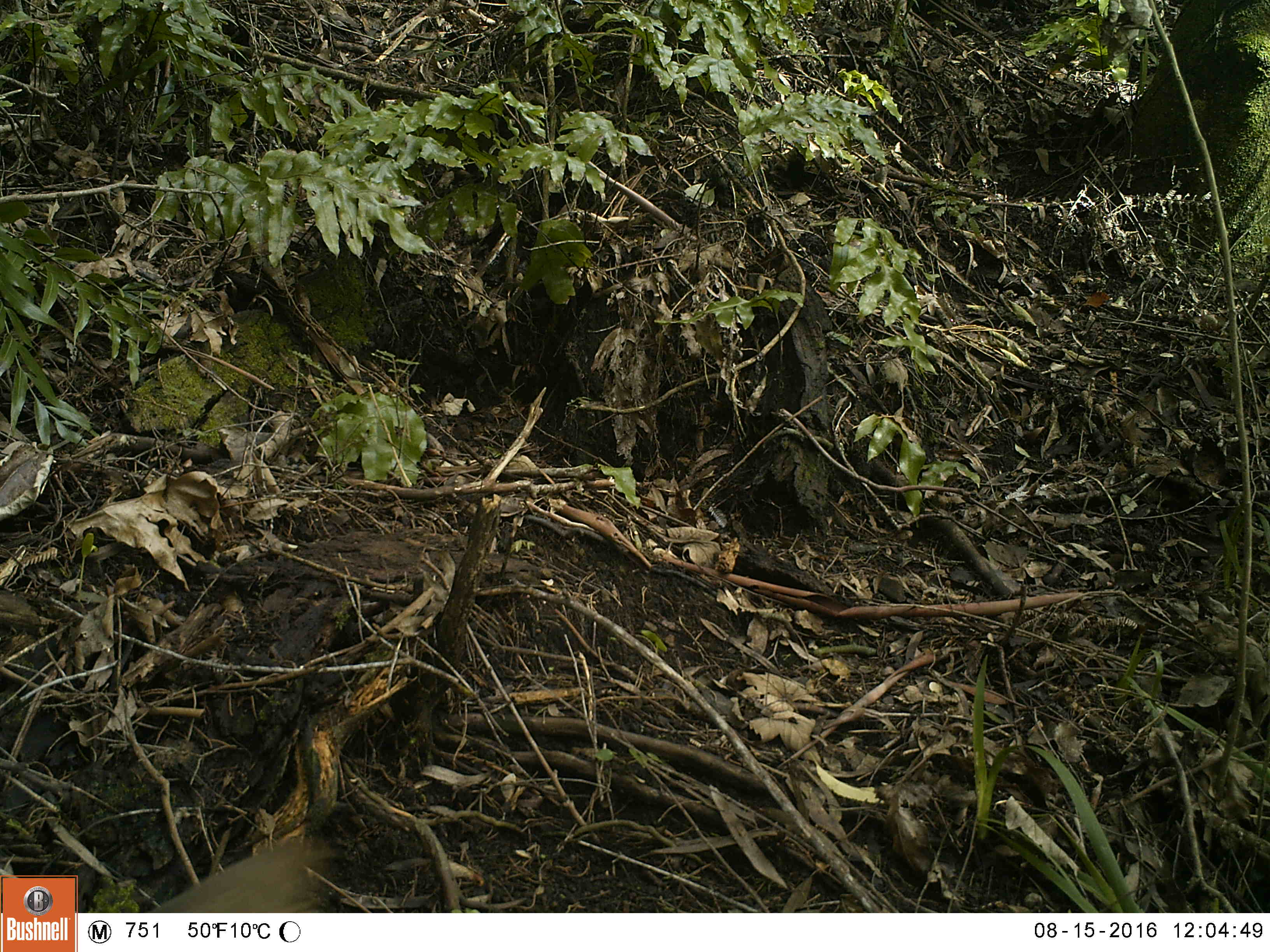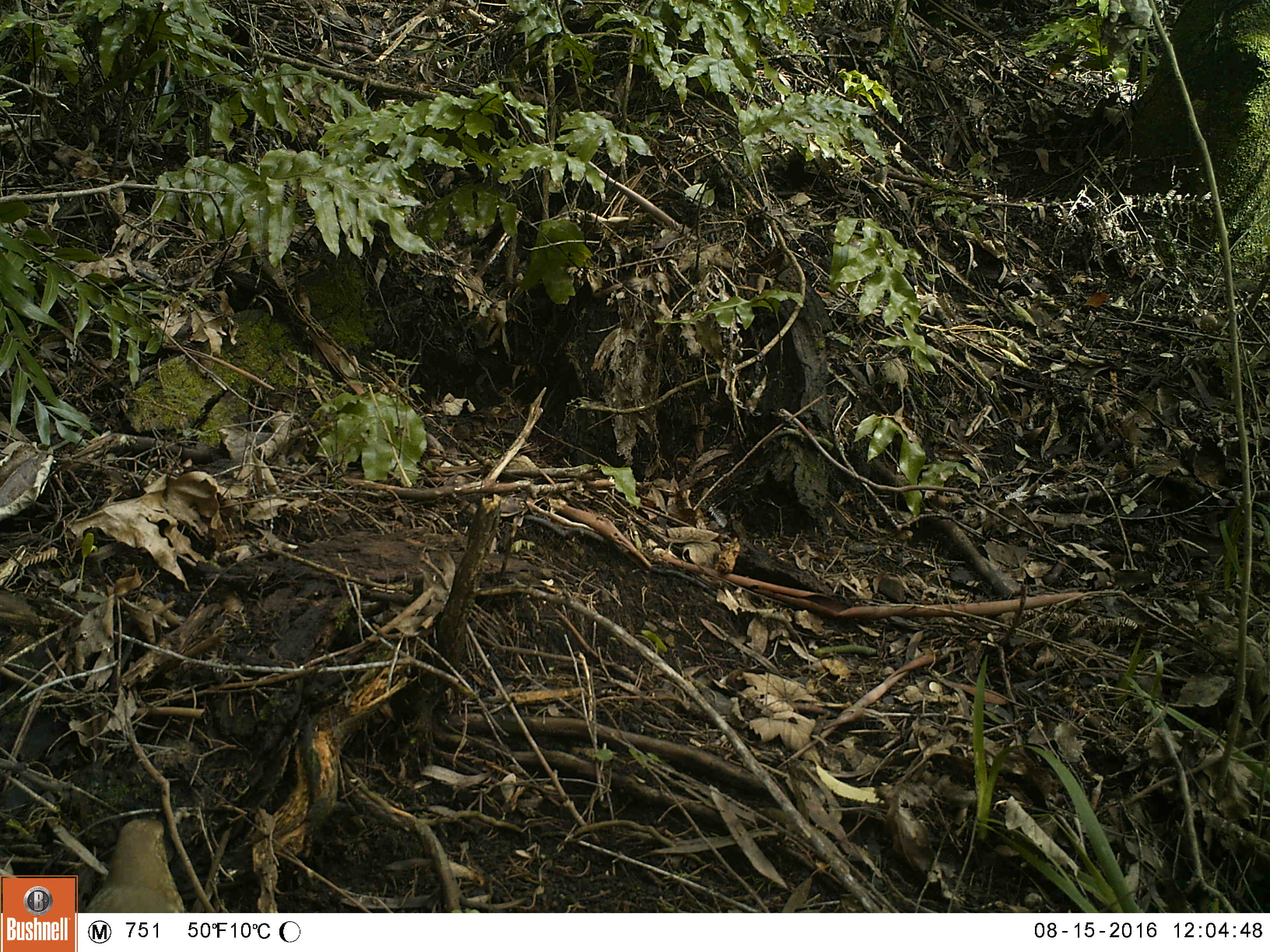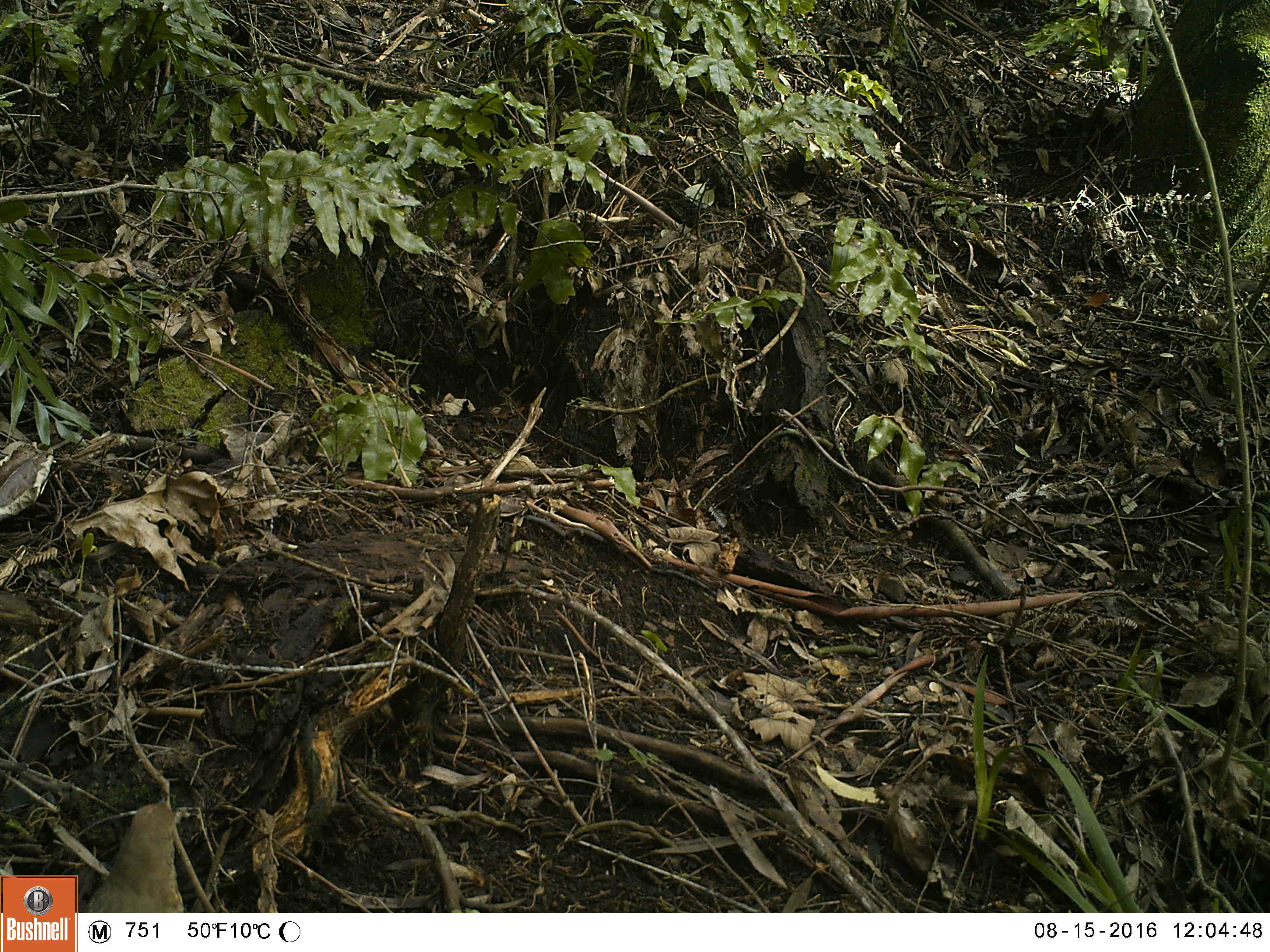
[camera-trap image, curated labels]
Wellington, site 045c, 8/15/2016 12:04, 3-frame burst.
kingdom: Animalia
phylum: Chordata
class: Aves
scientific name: Aves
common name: bird